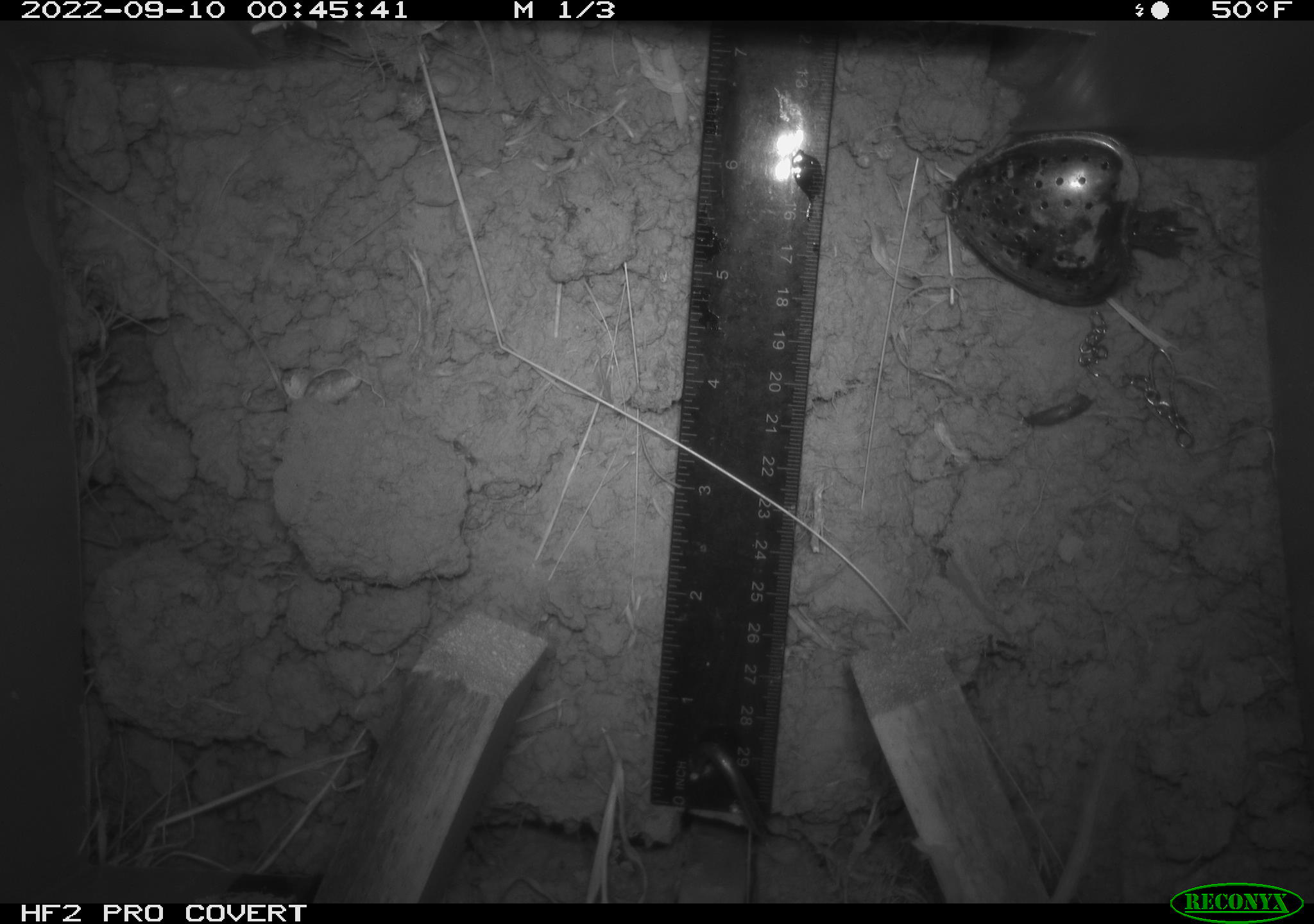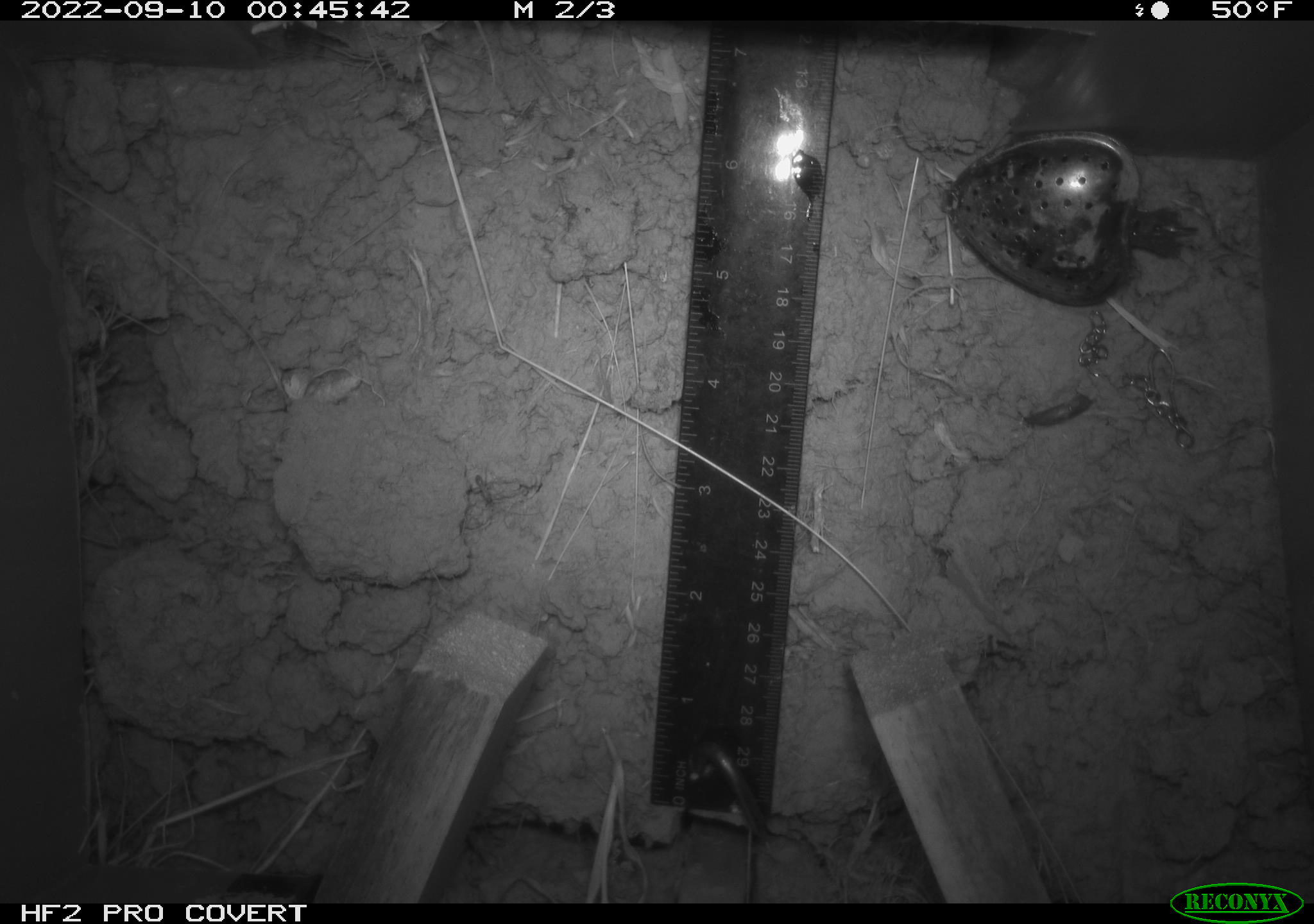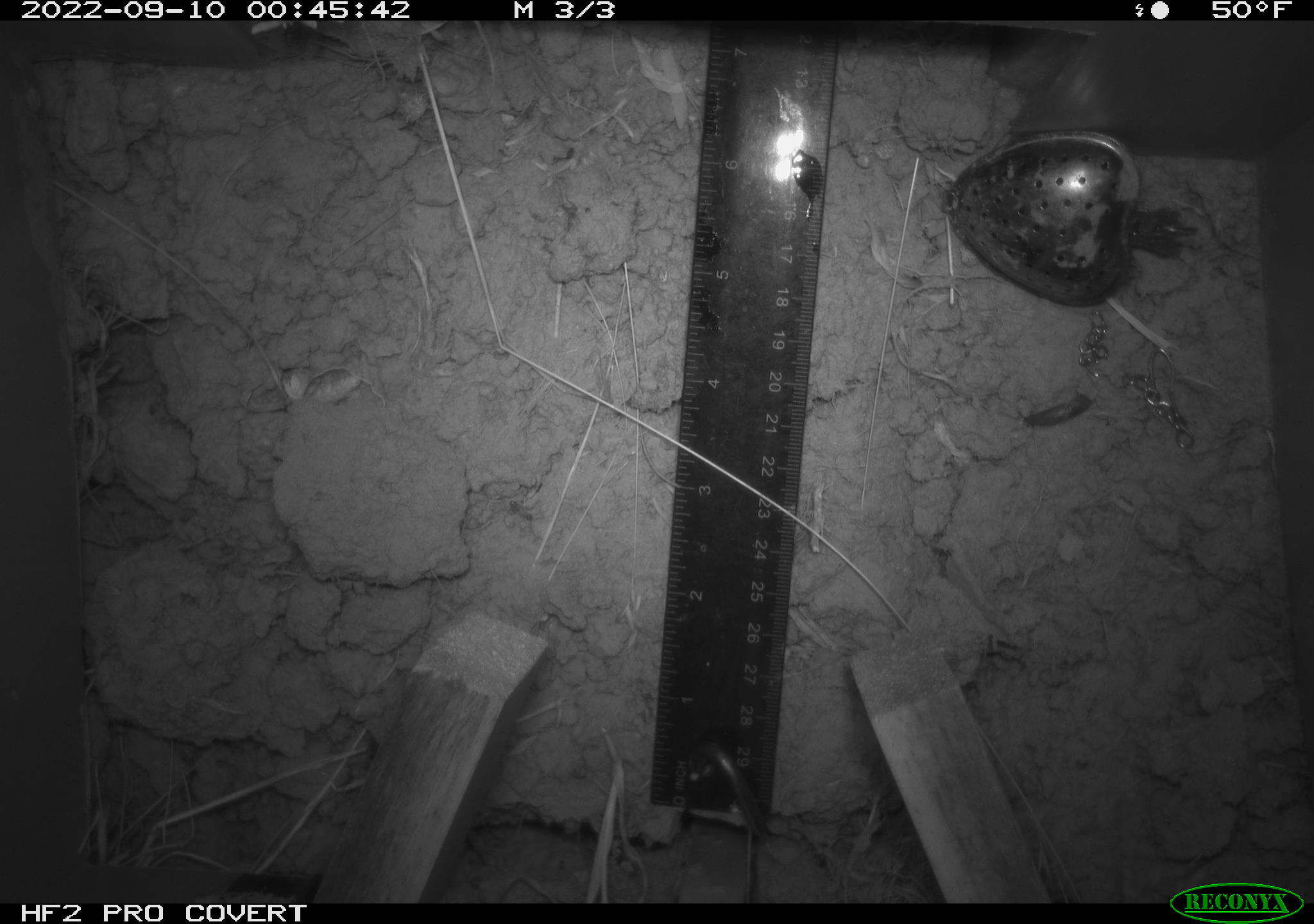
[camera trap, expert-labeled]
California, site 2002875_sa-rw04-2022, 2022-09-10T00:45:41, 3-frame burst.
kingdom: Animalia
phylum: Chordata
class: Mammalia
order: Rodentia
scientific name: Rodentia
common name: mouse species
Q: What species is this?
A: Mouse species (Rodentia).